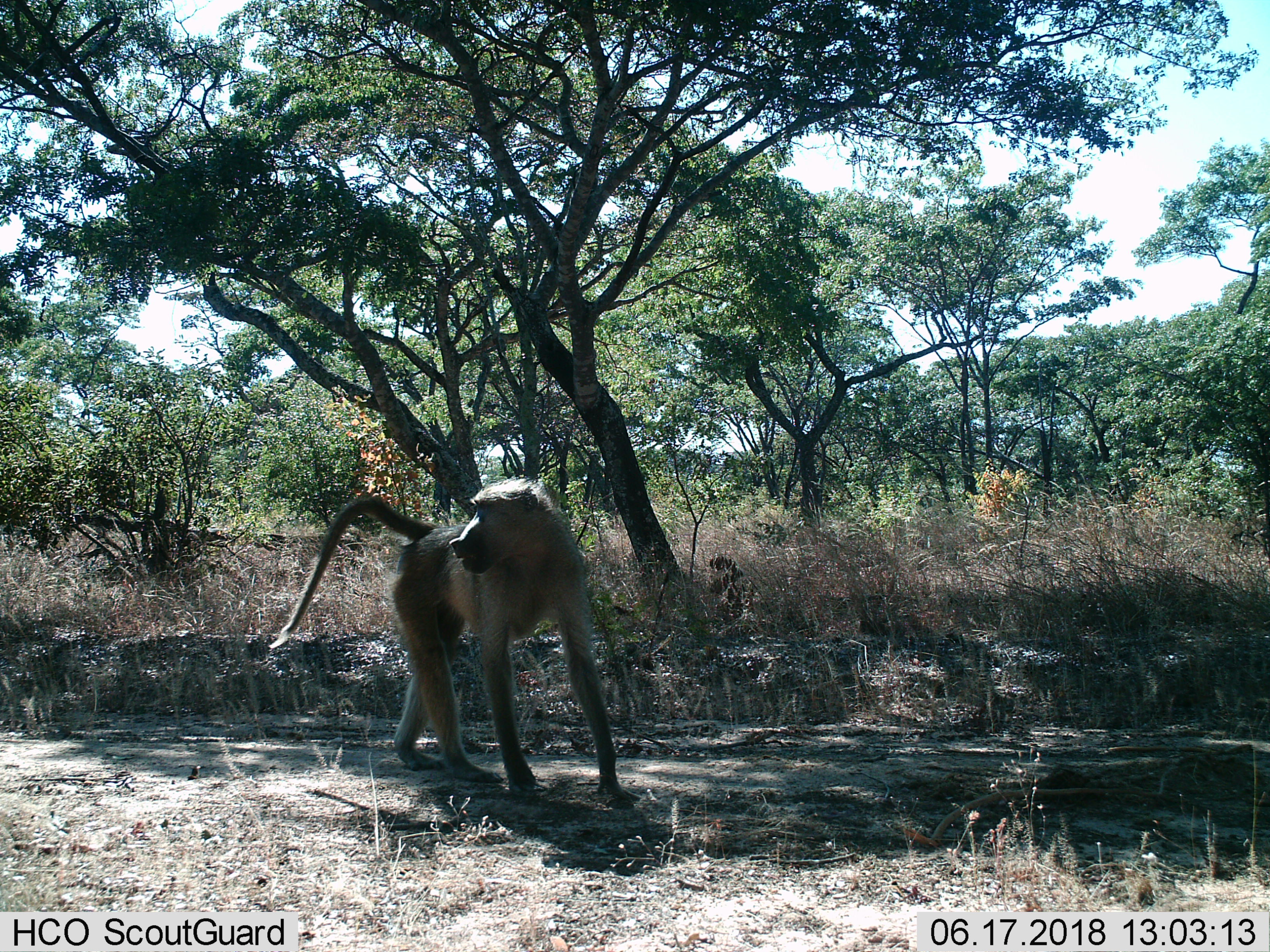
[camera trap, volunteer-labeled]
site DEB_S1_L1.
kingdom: Animalia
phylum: Chordata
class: Mammalia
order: Primates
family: Cercopithecidae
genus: Papio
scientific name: Papio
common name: baboon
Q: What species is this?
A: Baboon (Papio).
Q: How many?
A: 1.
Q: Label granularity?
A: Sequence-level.